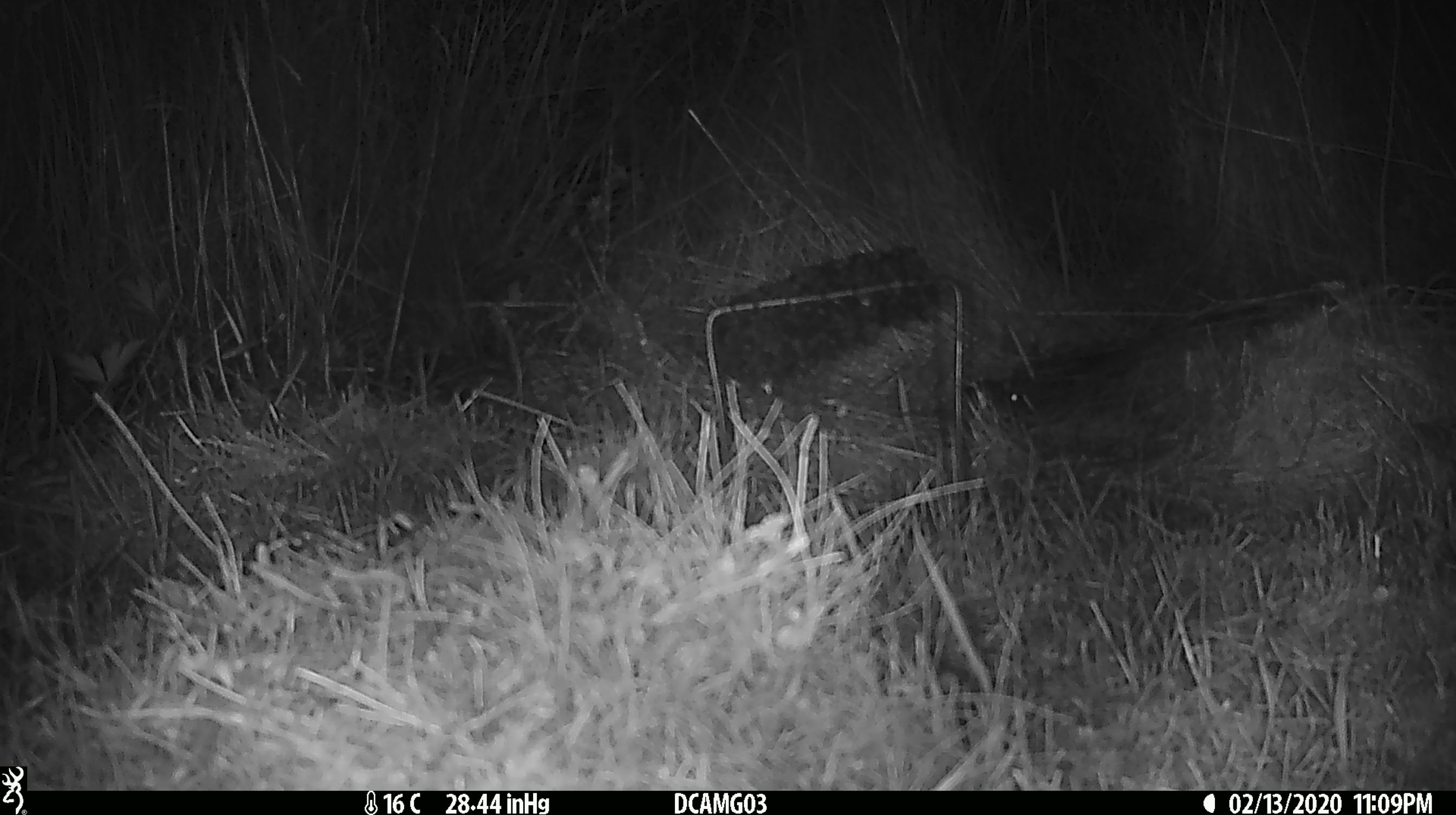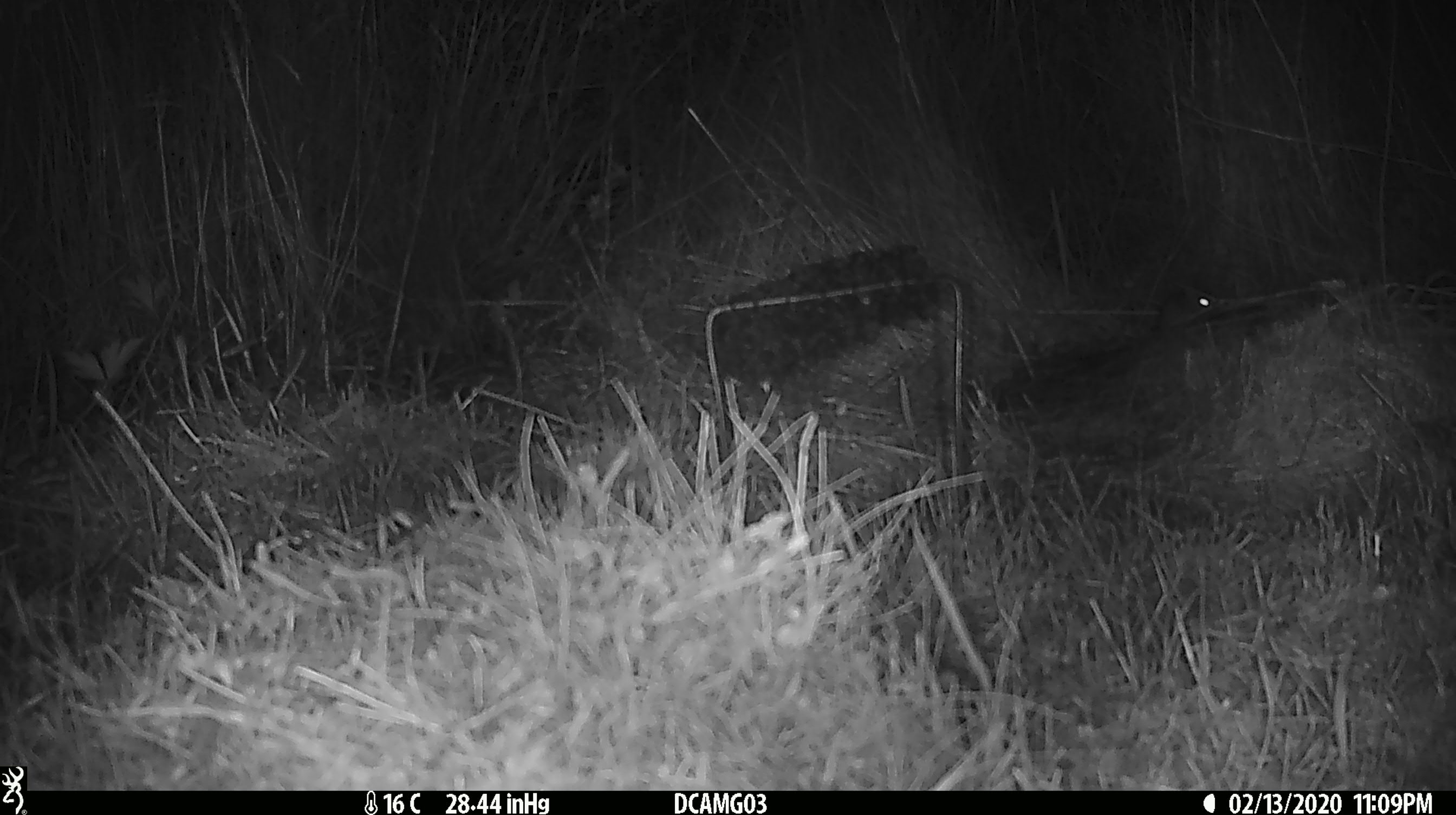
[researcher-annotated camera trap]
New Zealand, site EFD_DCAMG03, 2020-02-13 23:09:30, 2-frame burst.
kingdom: Animalia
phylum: Chordata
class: Mammalia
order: Rodentia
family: Muridae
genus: Mus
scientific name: Mus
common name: mouse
Mouse (Mus).